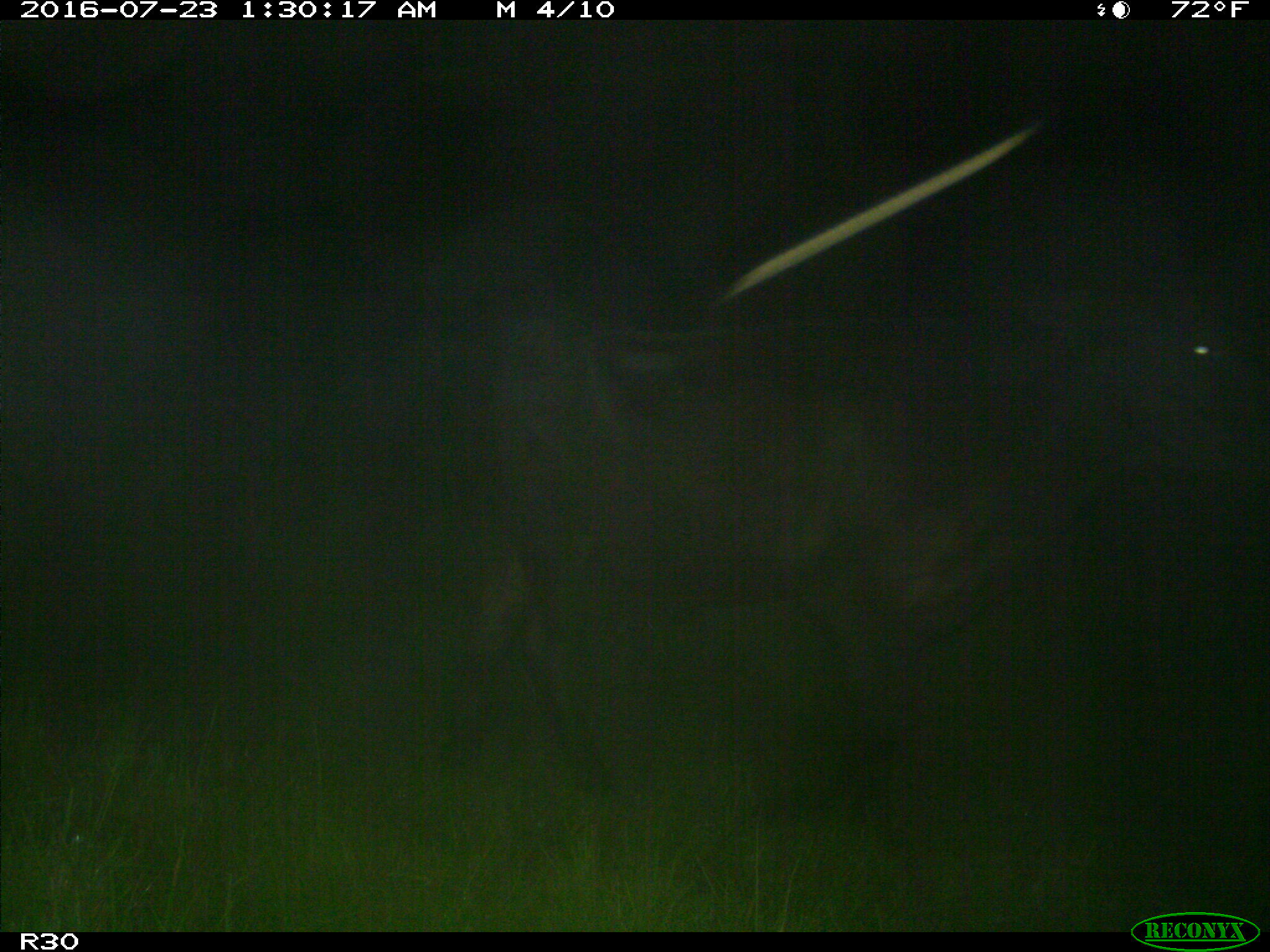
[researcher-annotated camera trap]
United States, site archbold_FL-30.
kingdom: Animalia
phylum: Chordata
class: Mammalia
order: Artiodactyla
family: Bovidae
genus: Bos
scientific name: Bos taurus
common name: domestic cow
Bos taurus (domestic cow).